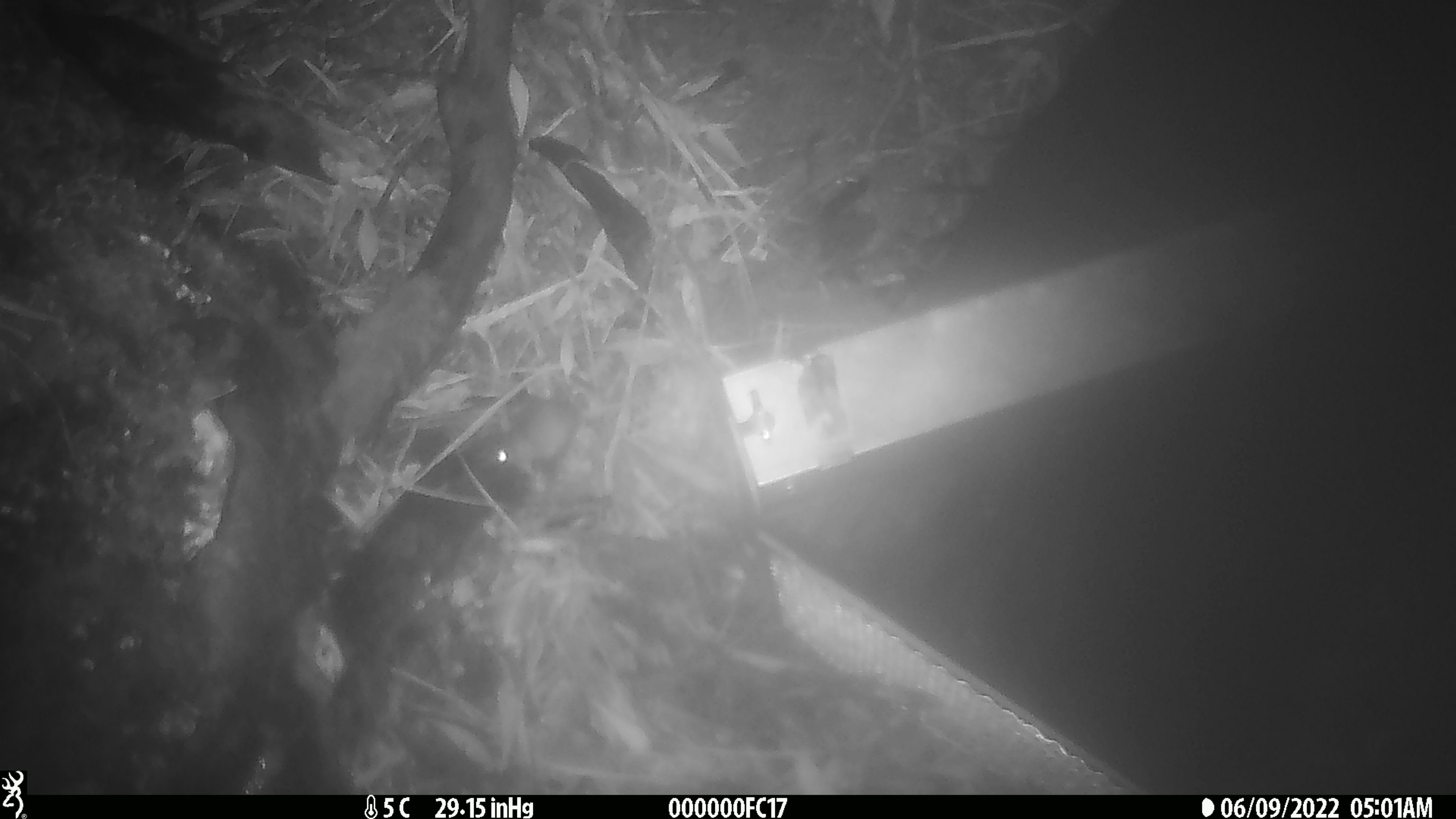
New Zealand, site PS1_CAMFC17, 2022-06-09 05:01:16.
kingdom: Animalia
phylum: Chordata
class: Mammalia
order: Rodentia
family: Muridae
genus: Mus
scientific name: Mus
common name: mouse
Mouse (Mus).